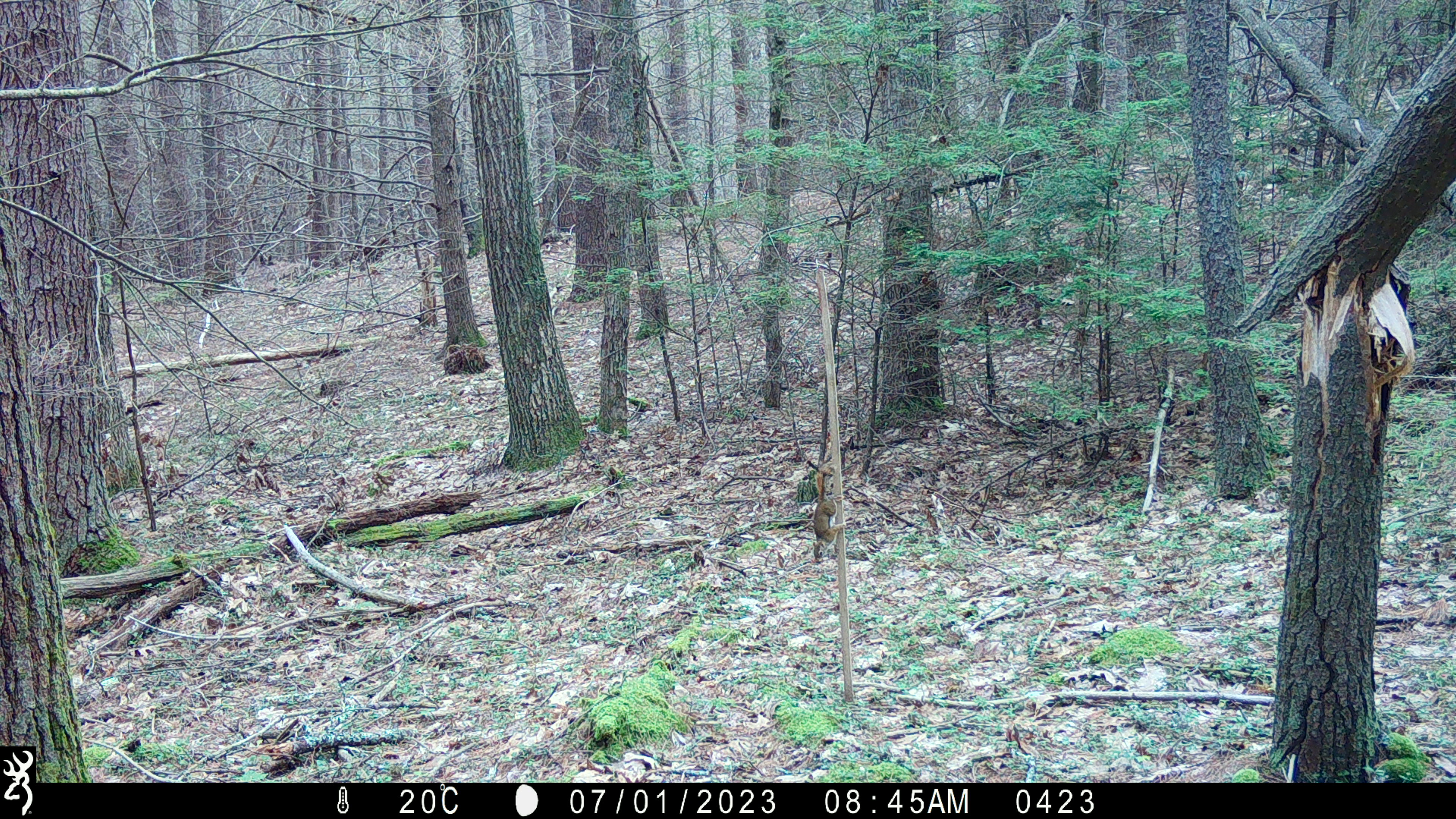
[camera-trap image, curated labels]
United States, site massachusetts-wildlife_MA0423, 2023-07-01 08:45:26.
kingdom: Animalia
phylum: Chordata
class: Mammalia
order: Rodentia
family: Sciuridae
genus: Tamiasciurus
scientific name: Tamiasciurus hudsonicus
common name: red squirrel